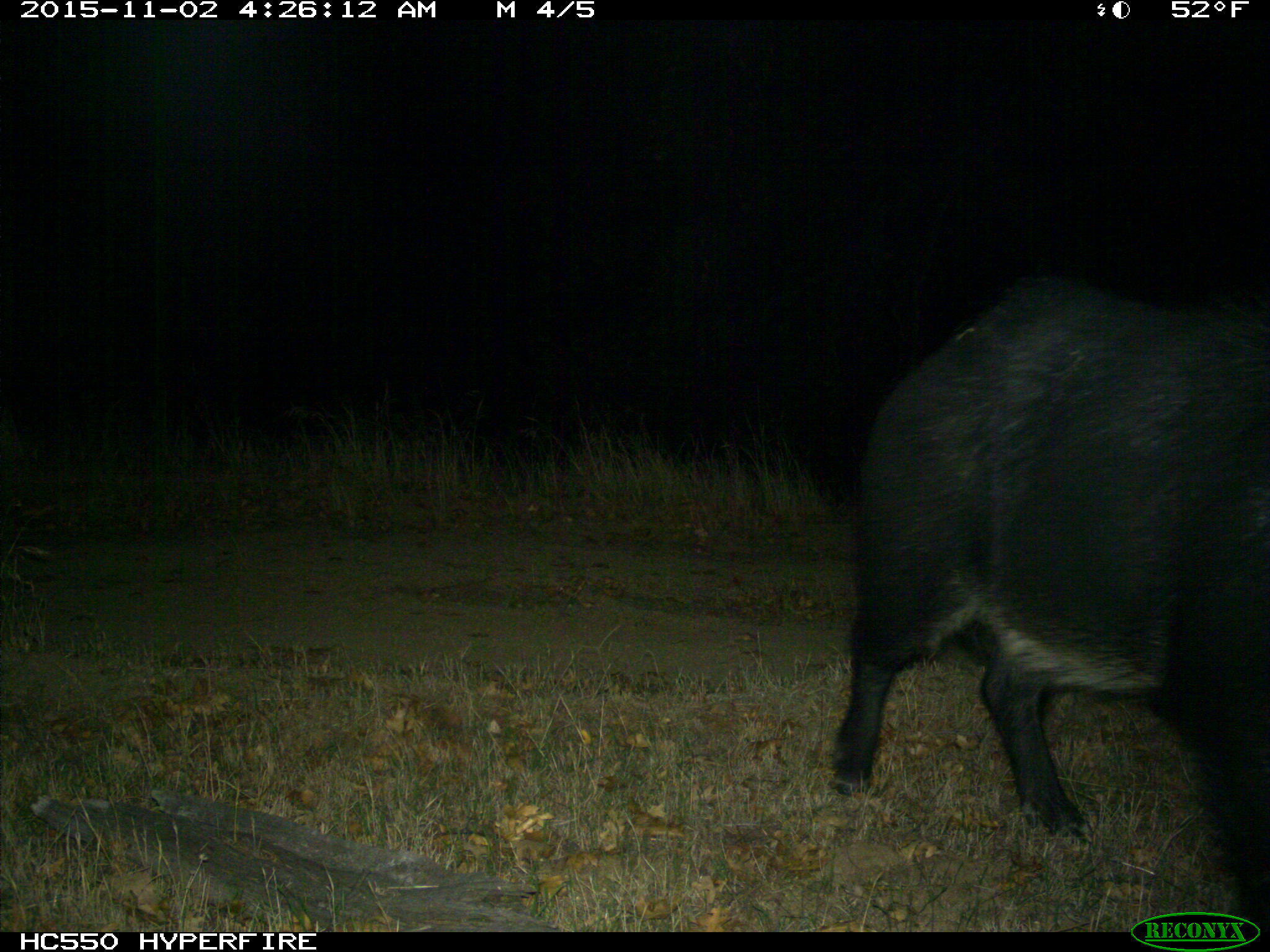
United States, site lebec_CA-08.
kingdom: Animalia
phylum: Chordata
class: Mammalia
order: Artiodactyla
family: Suidae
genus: Sus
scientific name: Sus scrofa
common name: wild boar